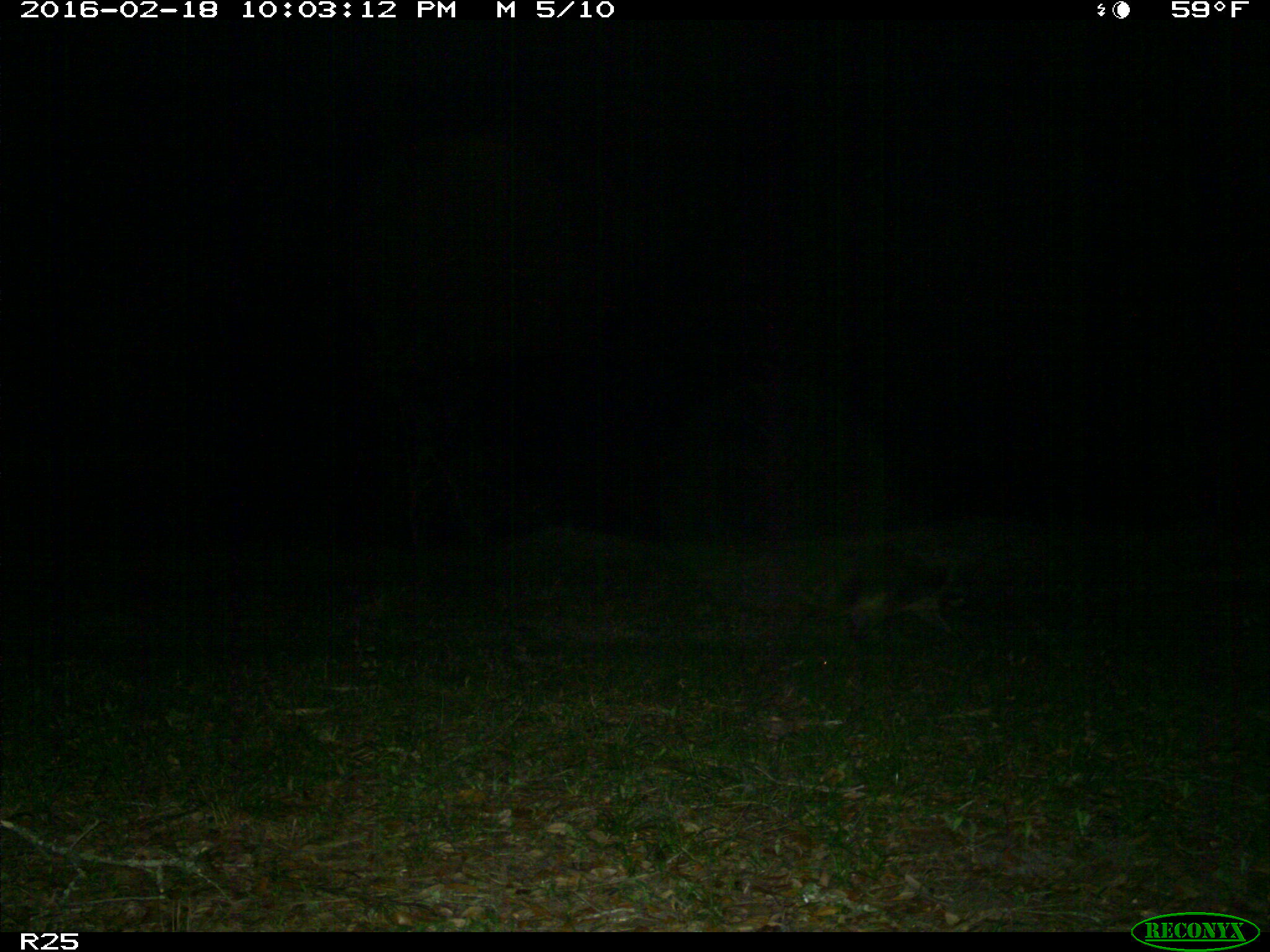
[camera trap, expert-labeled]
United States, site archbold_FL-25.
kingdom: Animalia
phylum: Chordata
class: Mammalia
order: Carnivora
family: Procyonidae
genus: Procyon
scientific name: Procyon lotor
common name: common raccoon